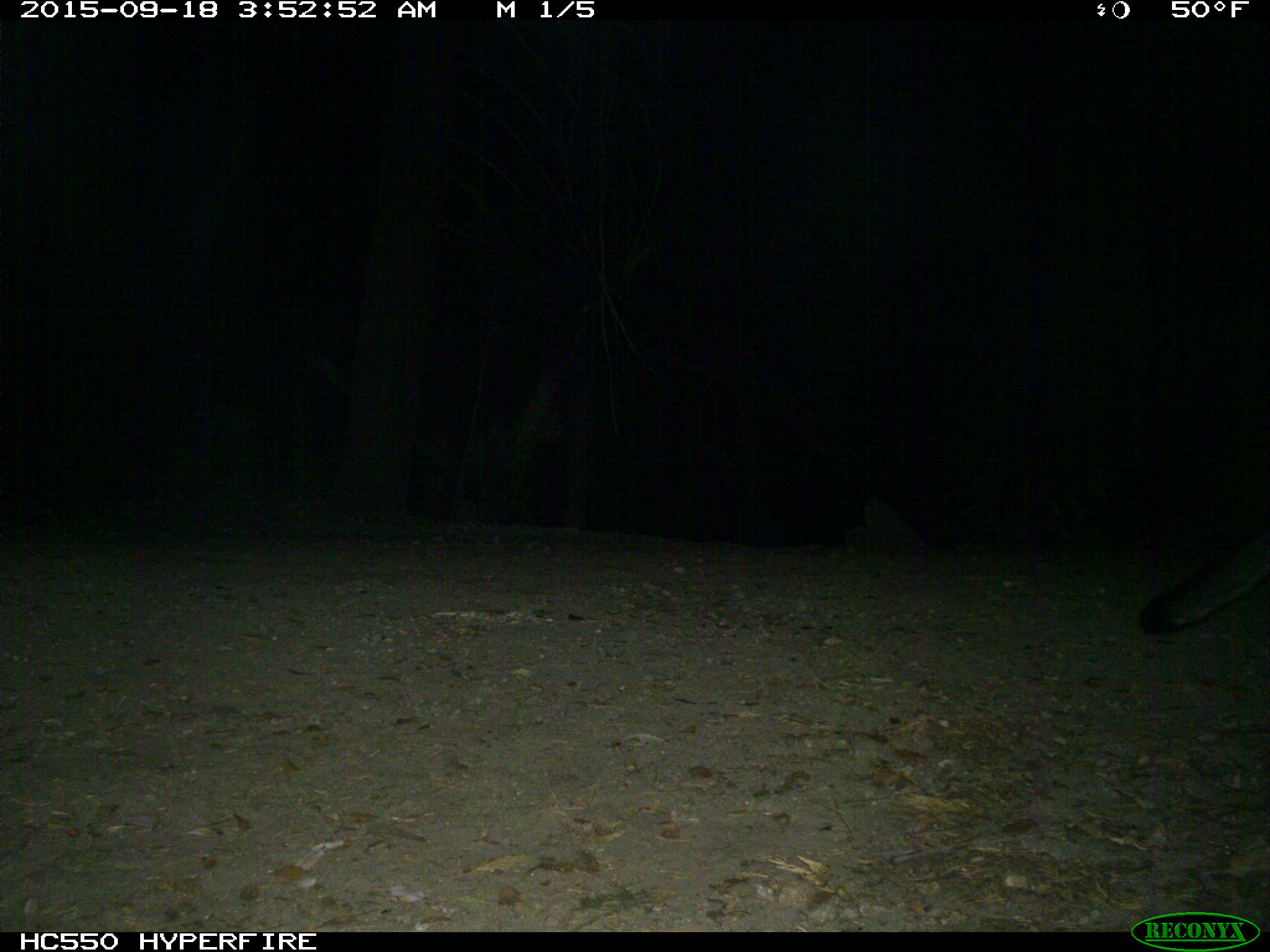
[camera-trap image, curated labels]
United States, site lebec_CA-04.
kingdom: Animalia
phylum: Chordata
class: Mammalia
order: Carnivora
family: Canidae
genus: Urocyon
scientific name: Urocyon cinereoargenteus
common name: gray fox